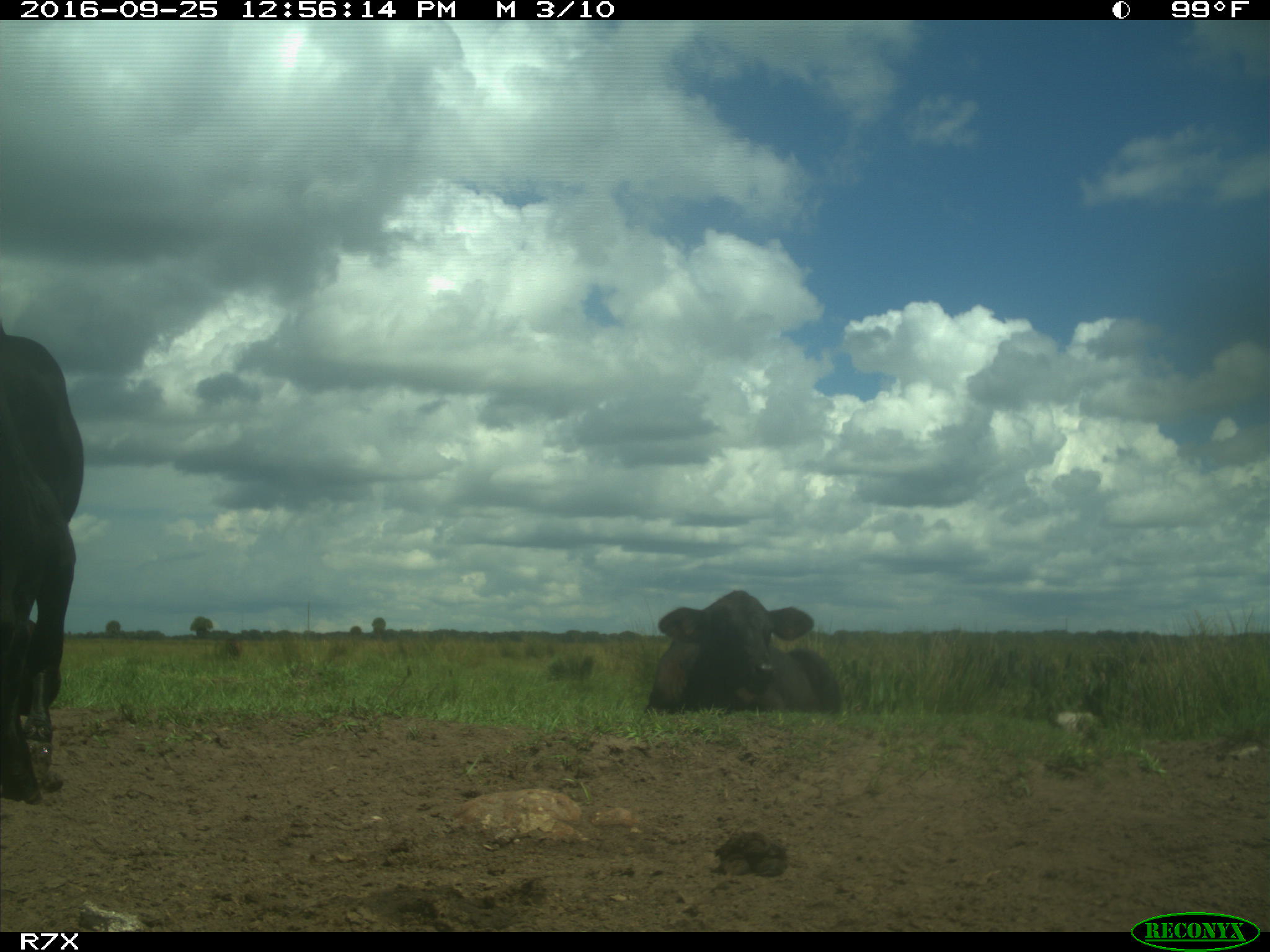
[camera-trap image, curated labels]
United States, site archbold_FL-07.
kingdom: Animalia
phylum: Chordata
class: Mammalia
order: Artiodactyla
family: Bovidae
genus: Bos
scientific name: Bos taurus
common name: domestic cow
Bos taurus (domestic cow).